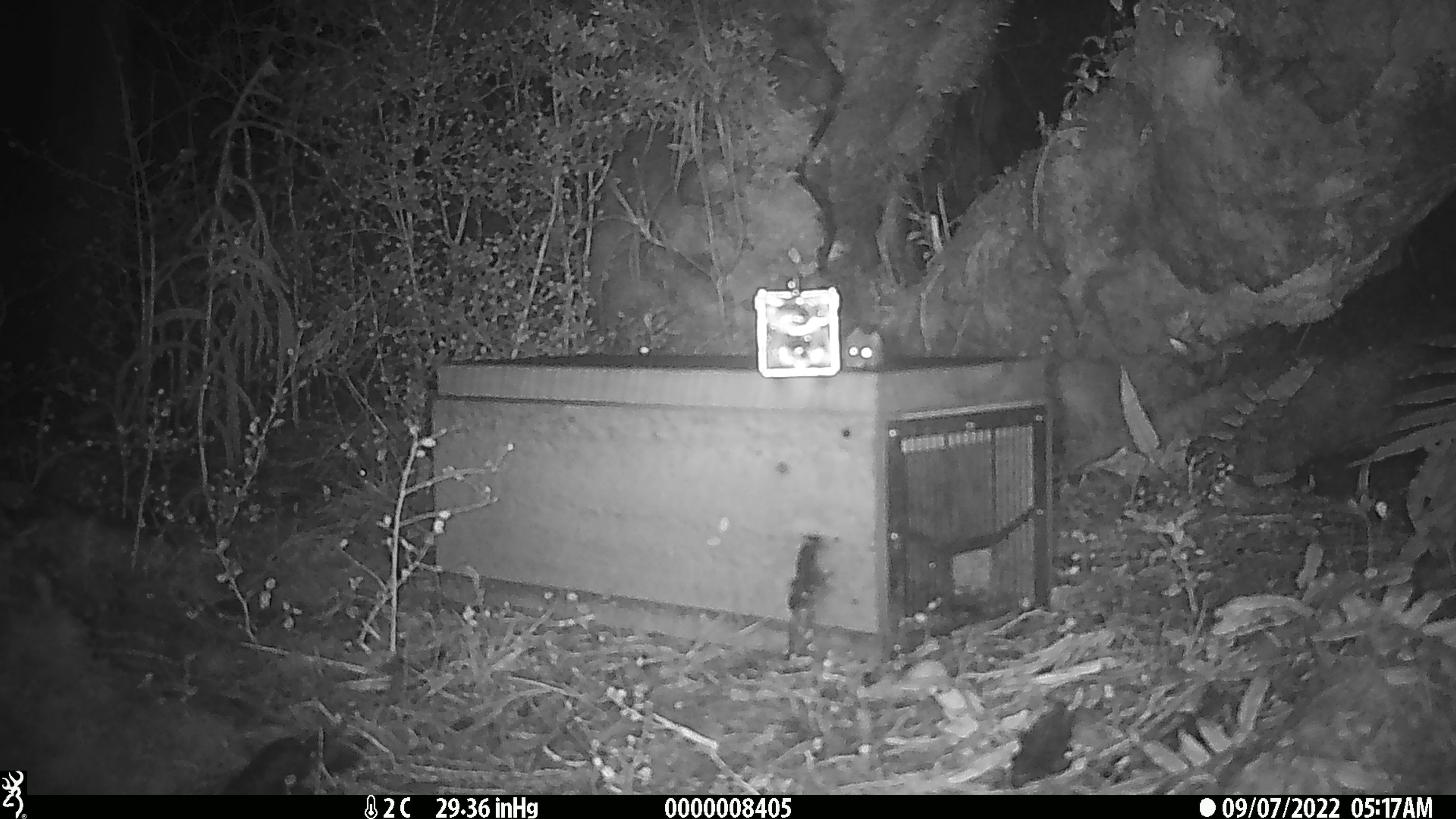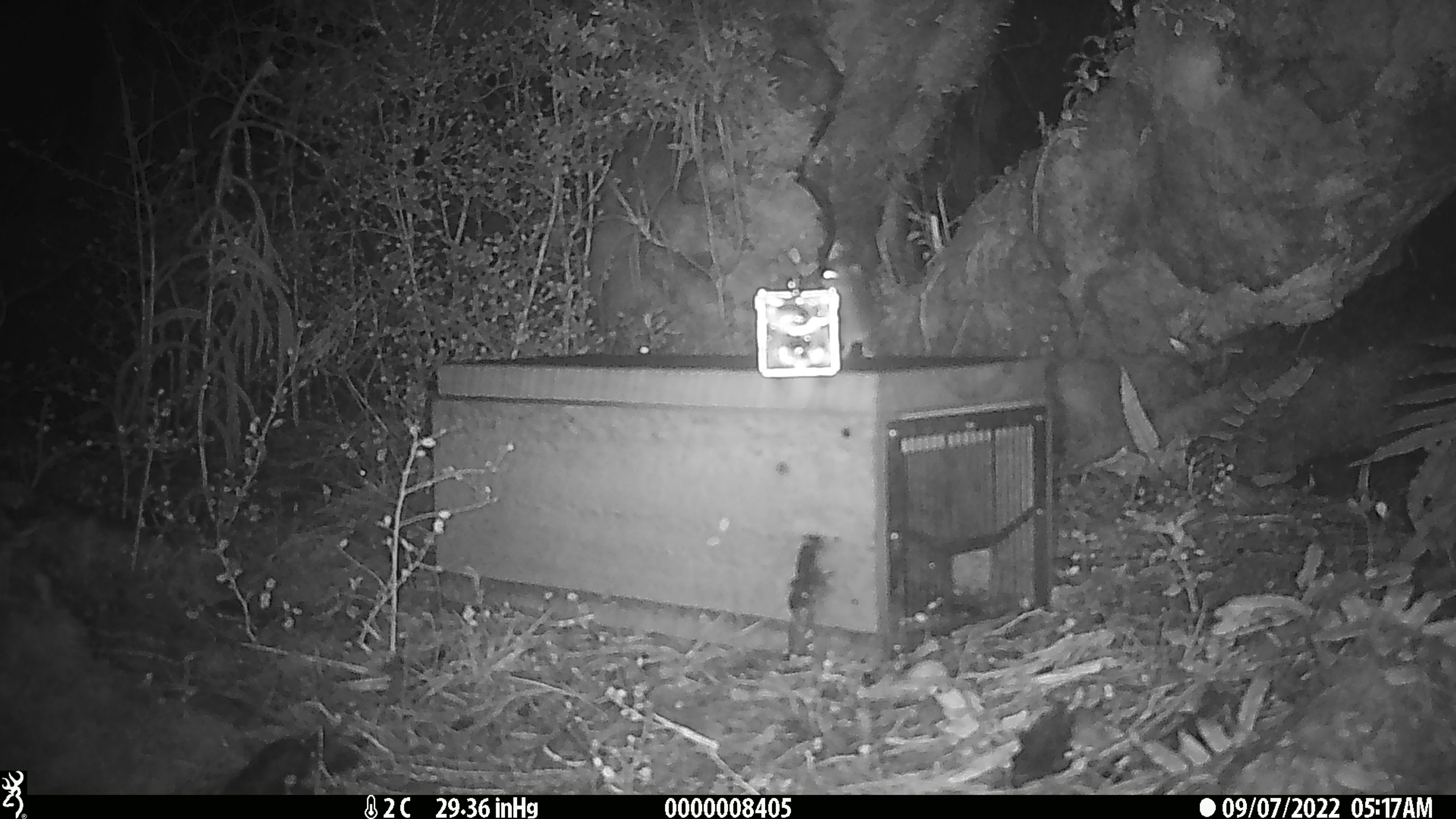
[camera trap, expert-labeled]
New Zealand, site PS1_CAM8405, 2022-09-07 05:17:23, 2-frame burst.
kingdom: Animalia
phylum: Chordata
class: Mammalia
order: Rodentia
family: Muridae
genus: Mus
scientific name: Mus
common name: mouse